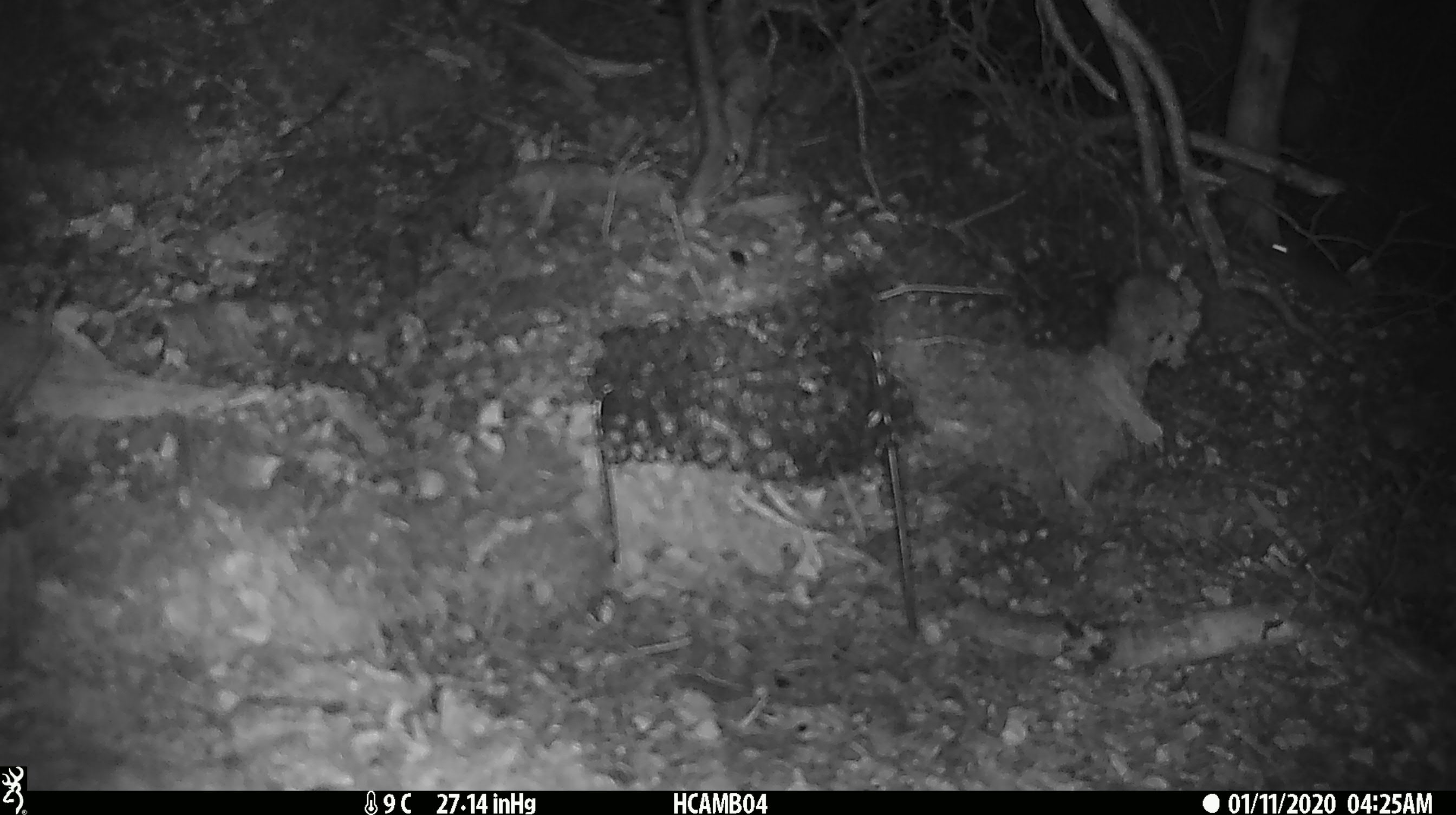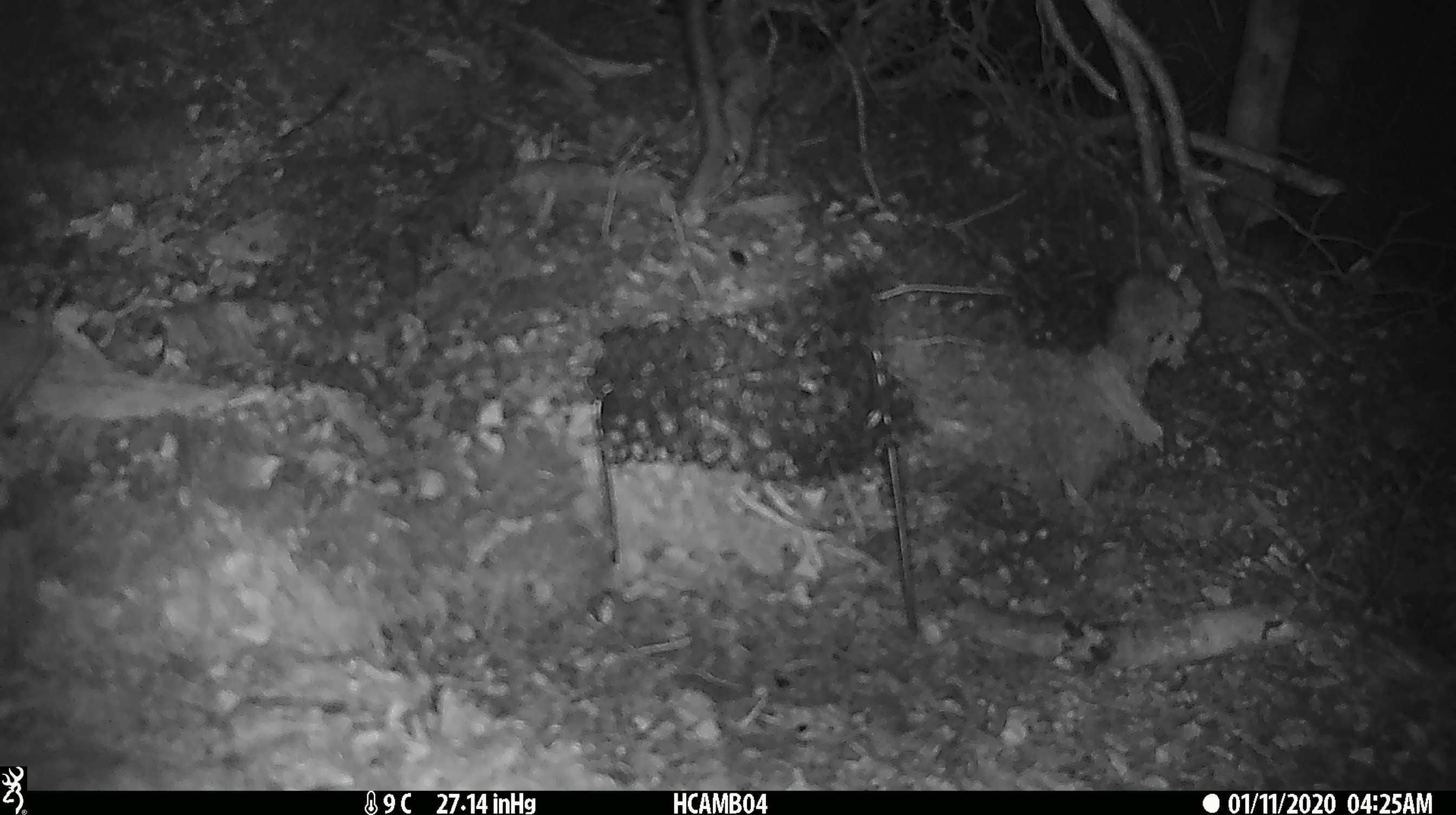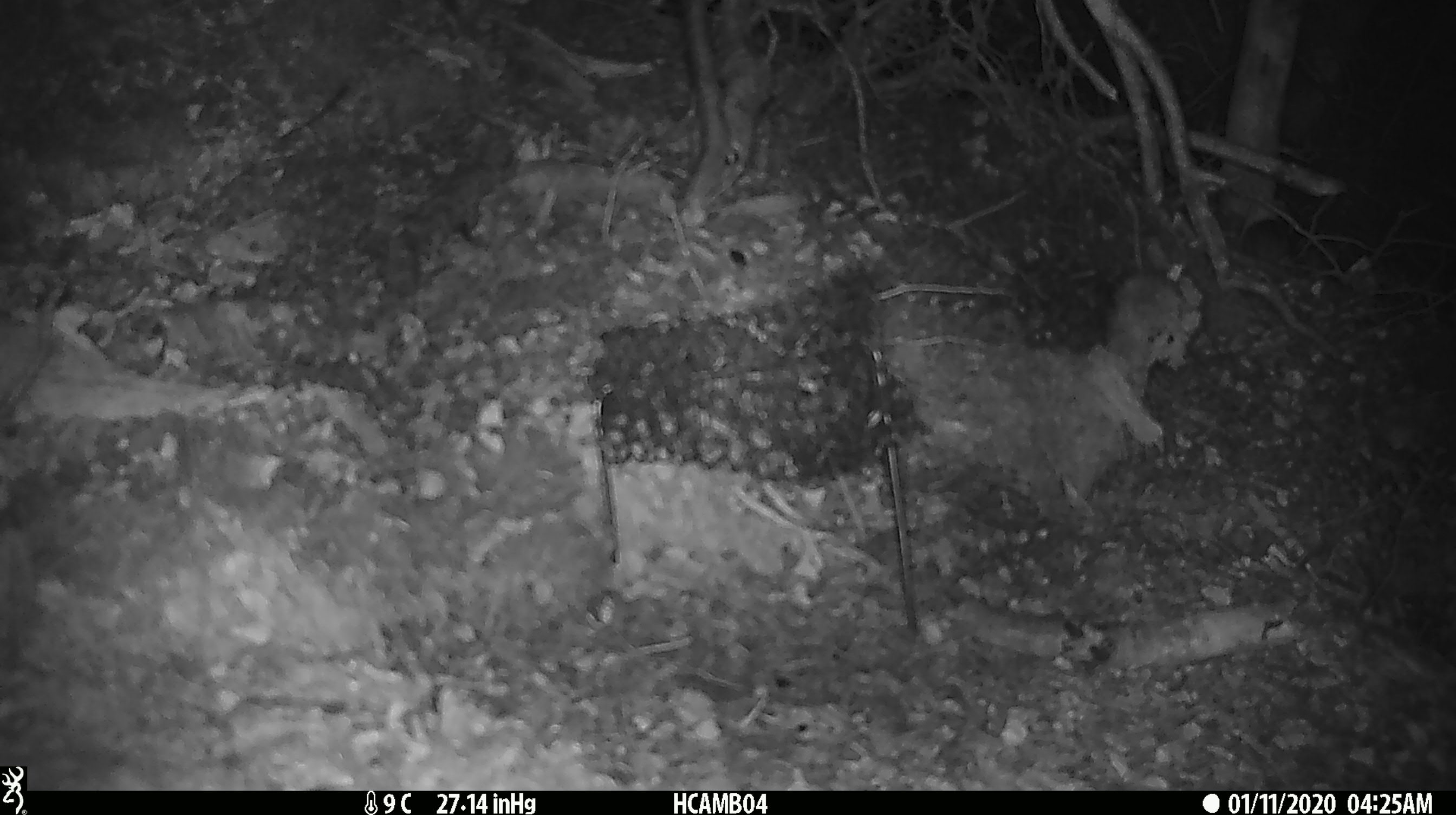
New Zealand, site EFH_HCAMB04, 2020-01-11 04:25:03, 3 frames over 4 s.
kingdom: Animalia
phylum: Chordata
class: Mammalia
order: Rodentia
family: Muridae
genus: Mus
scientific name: Mus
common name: mouse